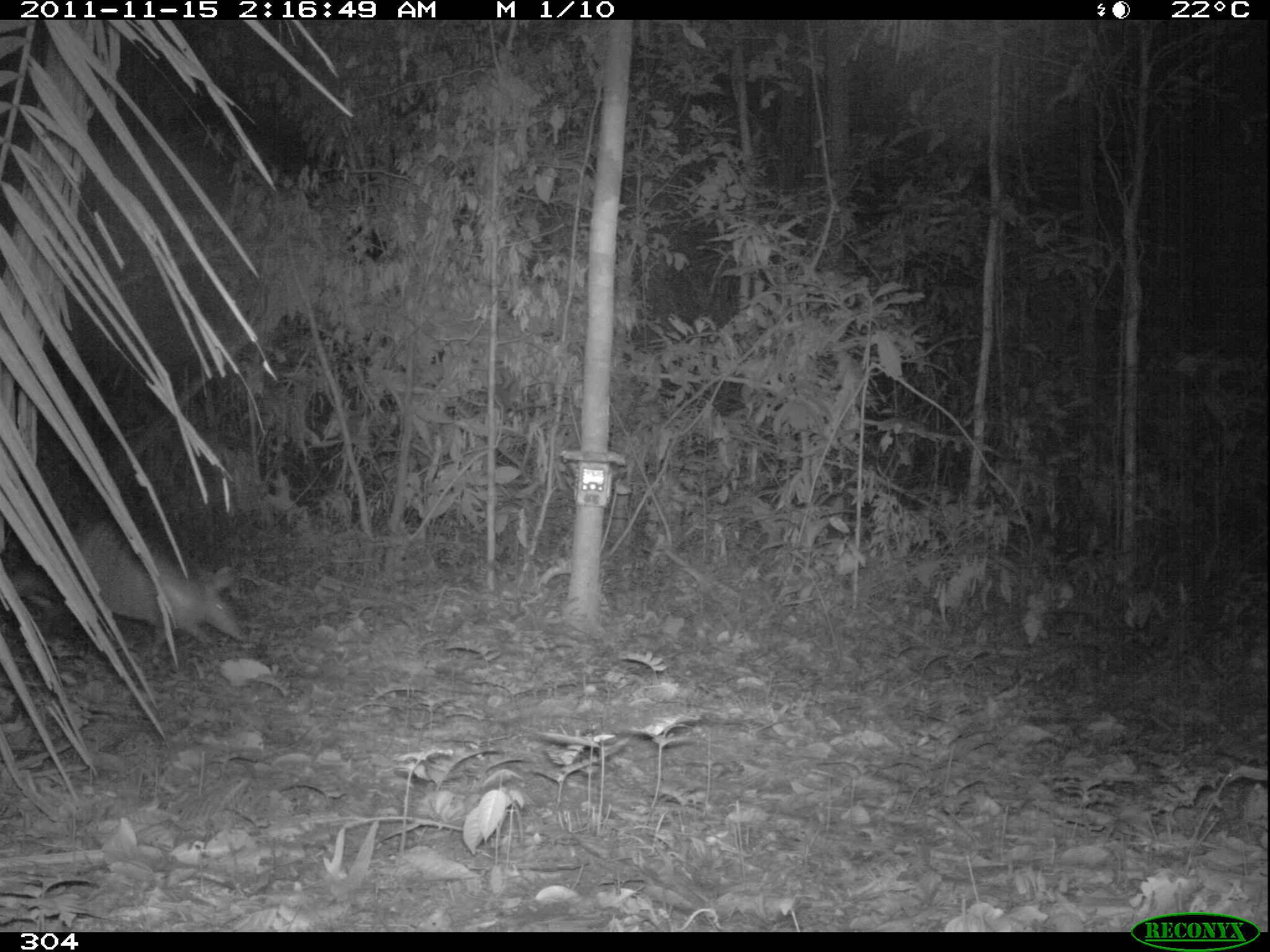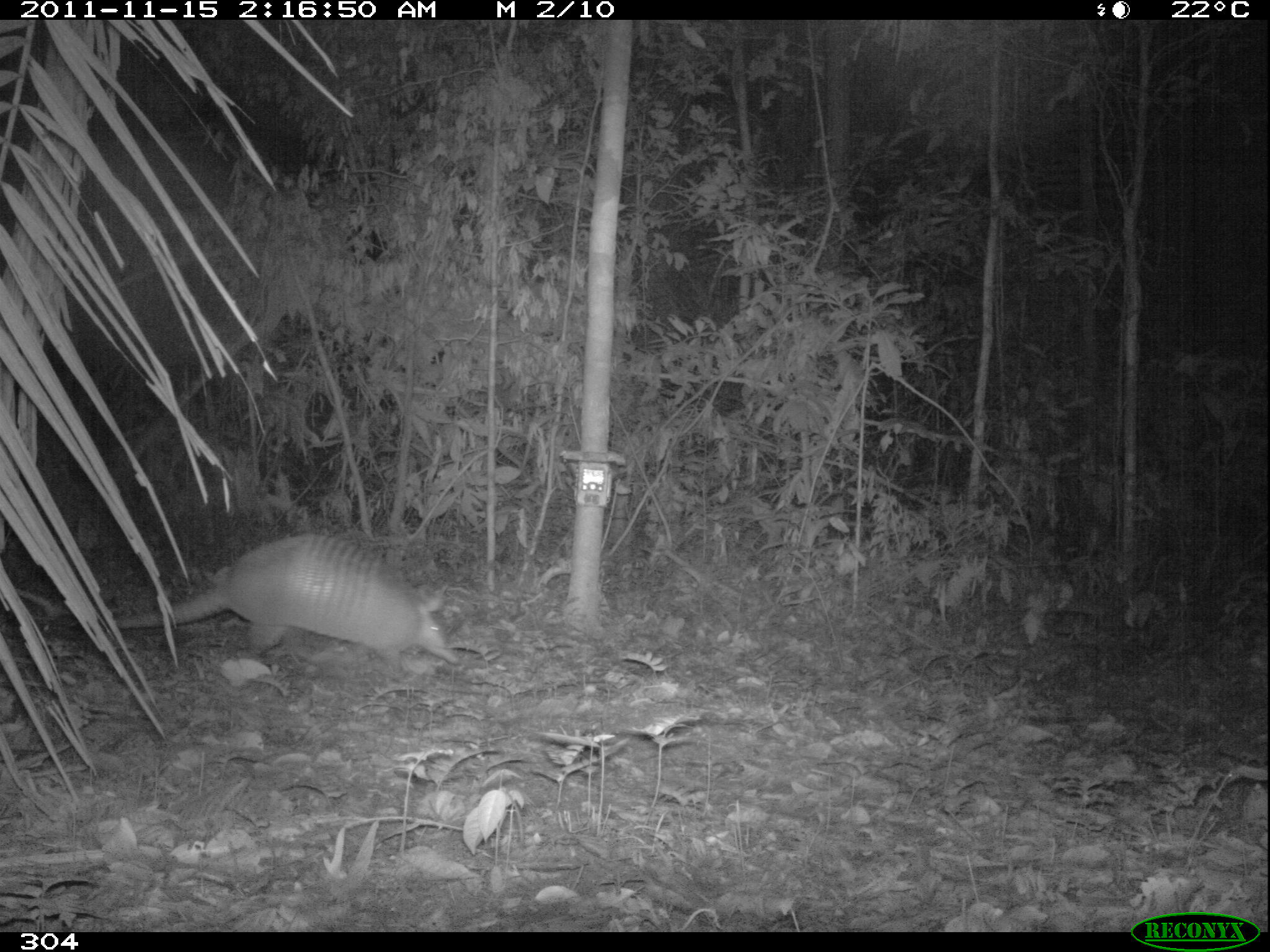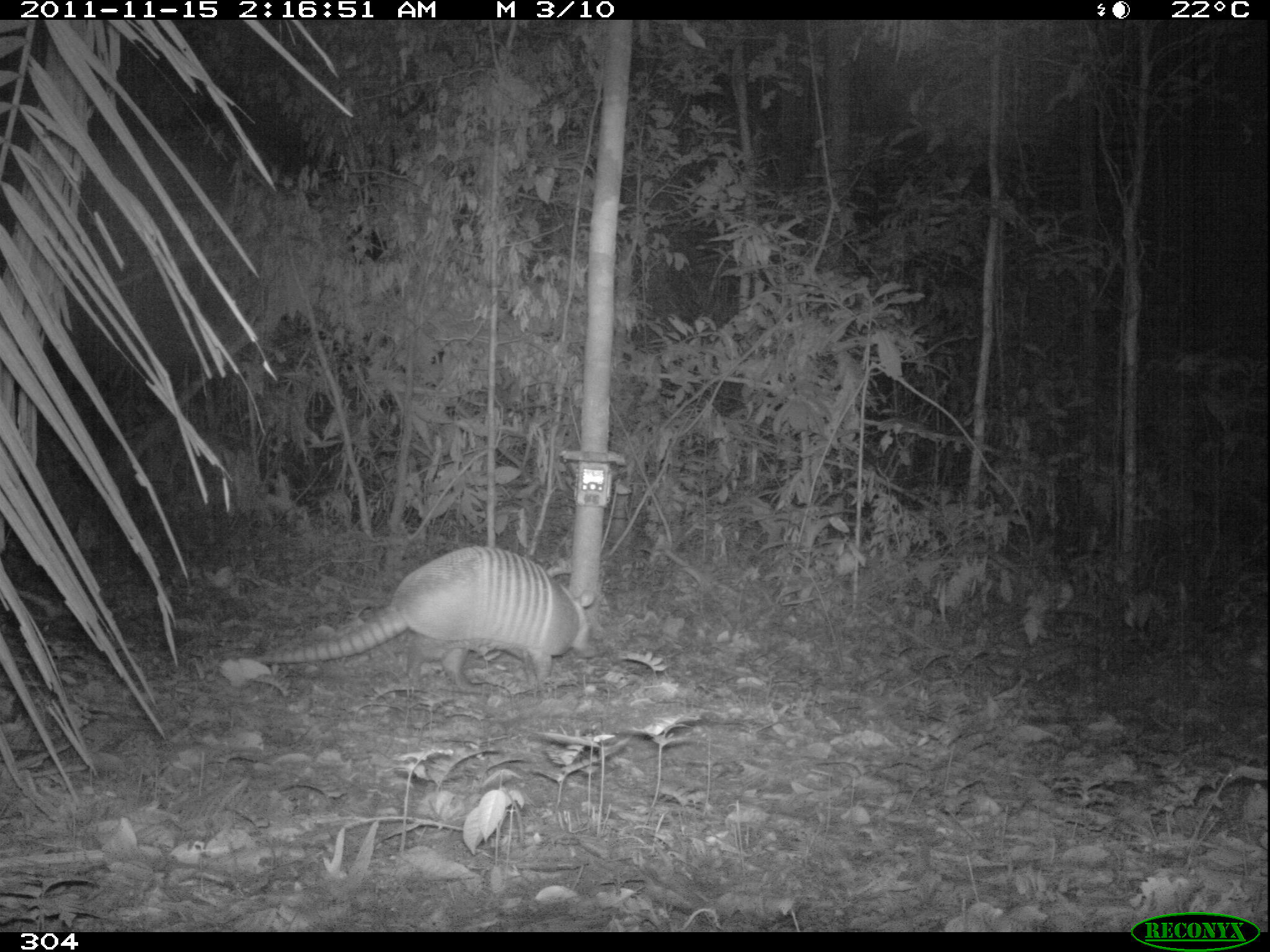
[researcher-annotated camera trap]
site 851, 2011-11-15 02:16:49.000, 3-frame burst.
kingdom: Animalia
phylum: Chordata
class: Mammalia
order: Cingulata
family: Dasypodidae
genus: Dasypus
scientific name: Dasypus kappleri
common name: greater long-nosed armadillo